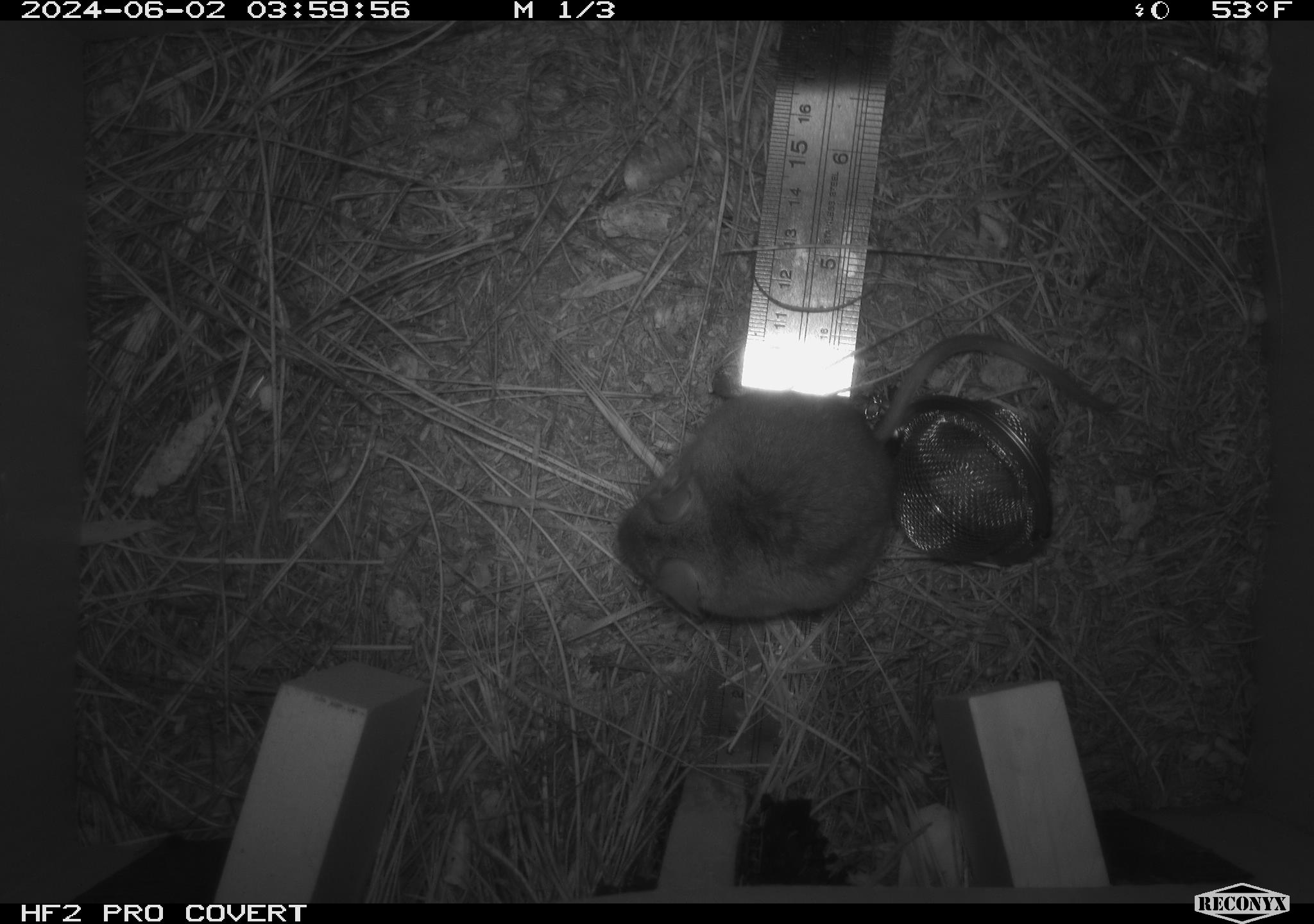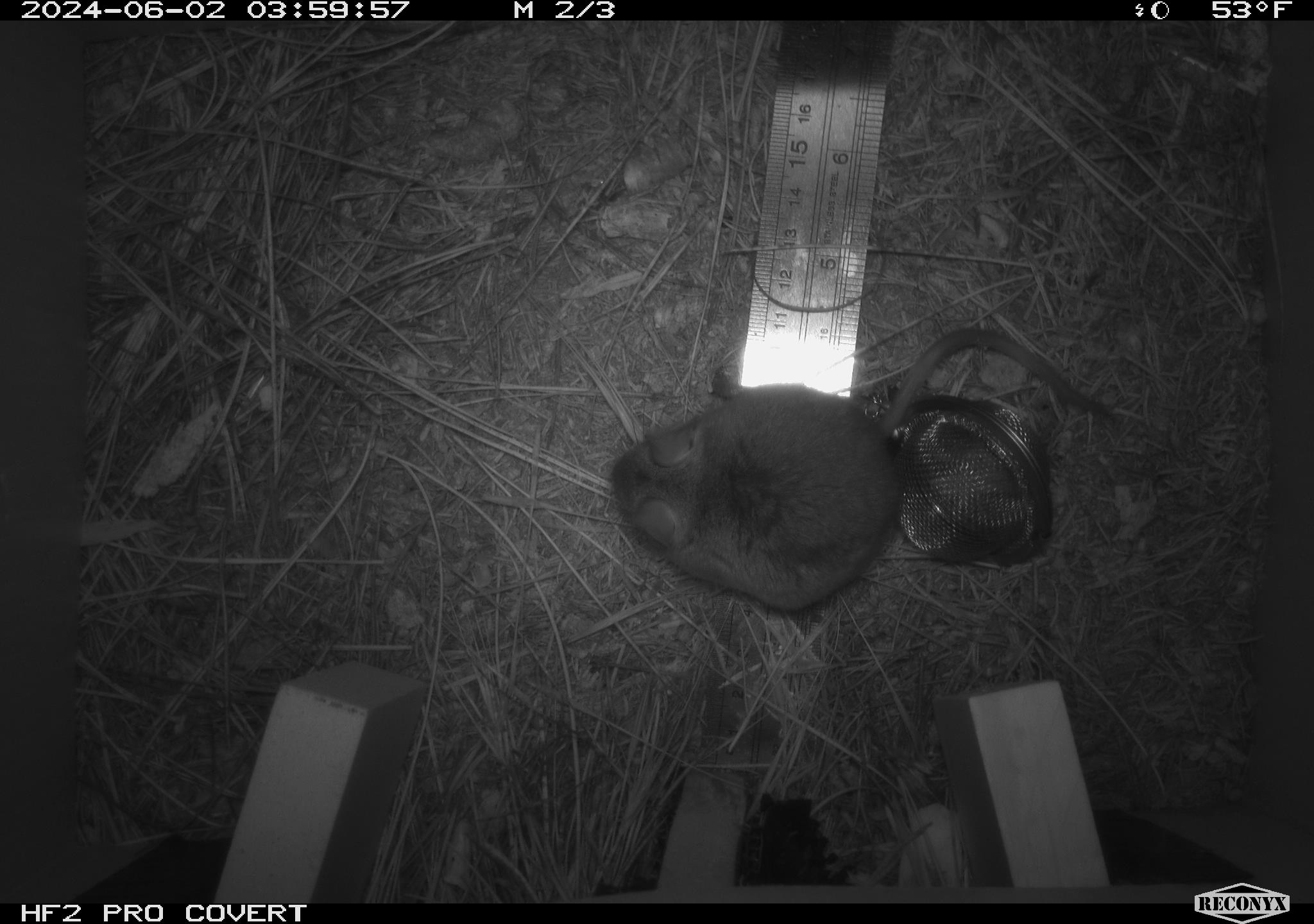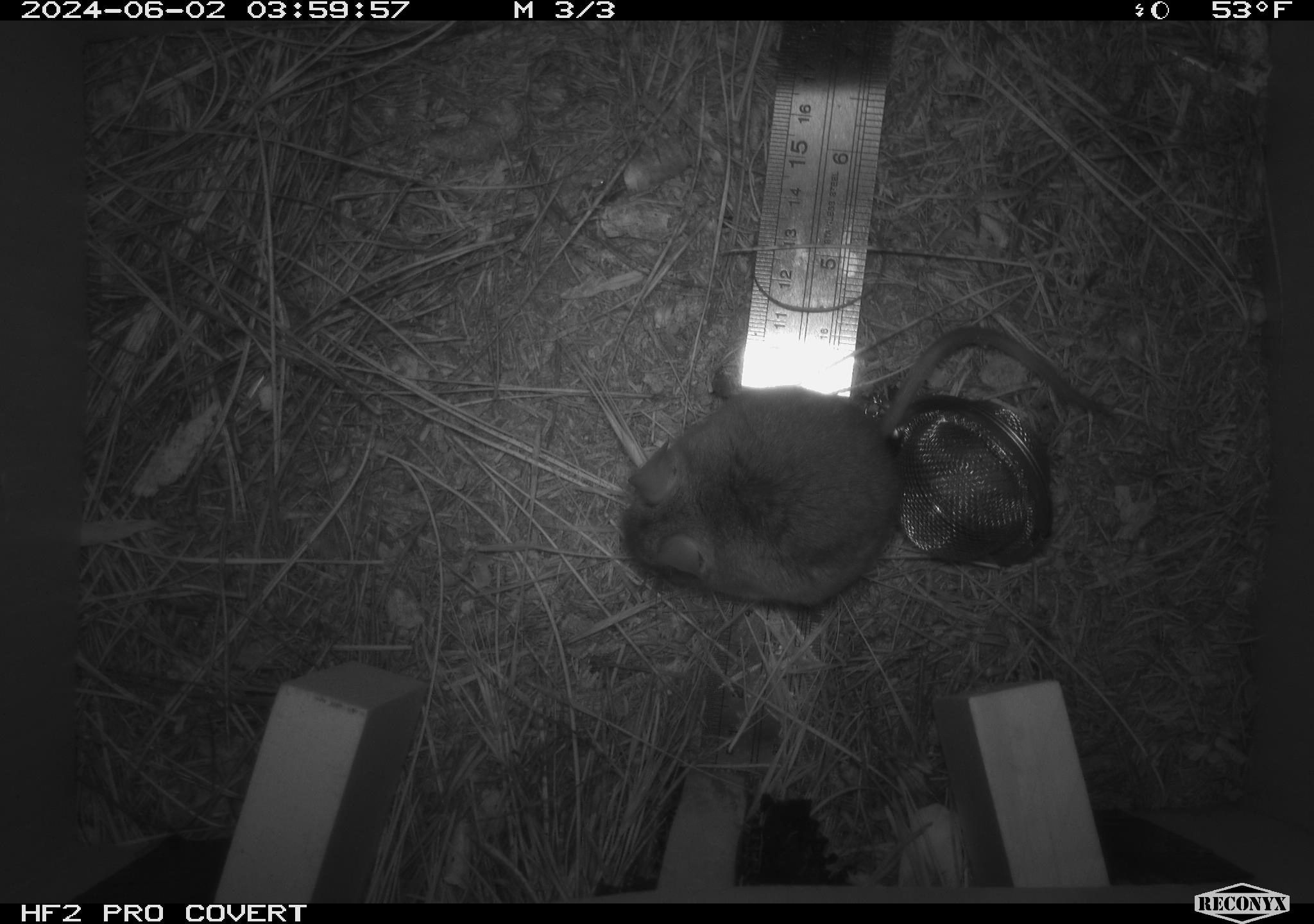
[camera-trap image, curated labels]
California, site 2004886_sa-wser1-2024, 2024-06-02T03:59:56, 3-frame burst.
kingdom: Animalia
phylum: Chordata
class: Mammalia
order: Rodentia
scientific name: Rodentia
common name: mouse species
Mouse species (Rodentia).